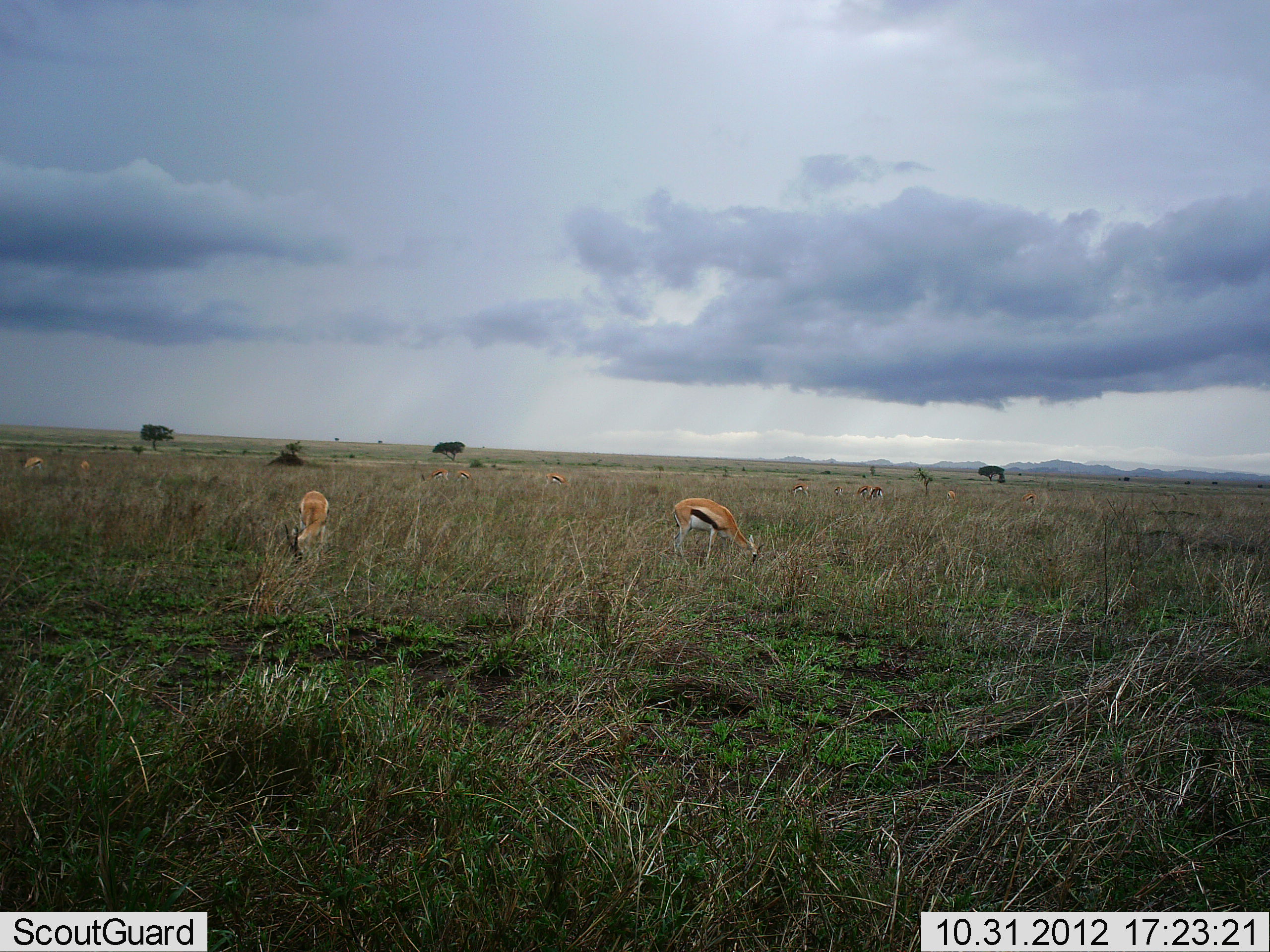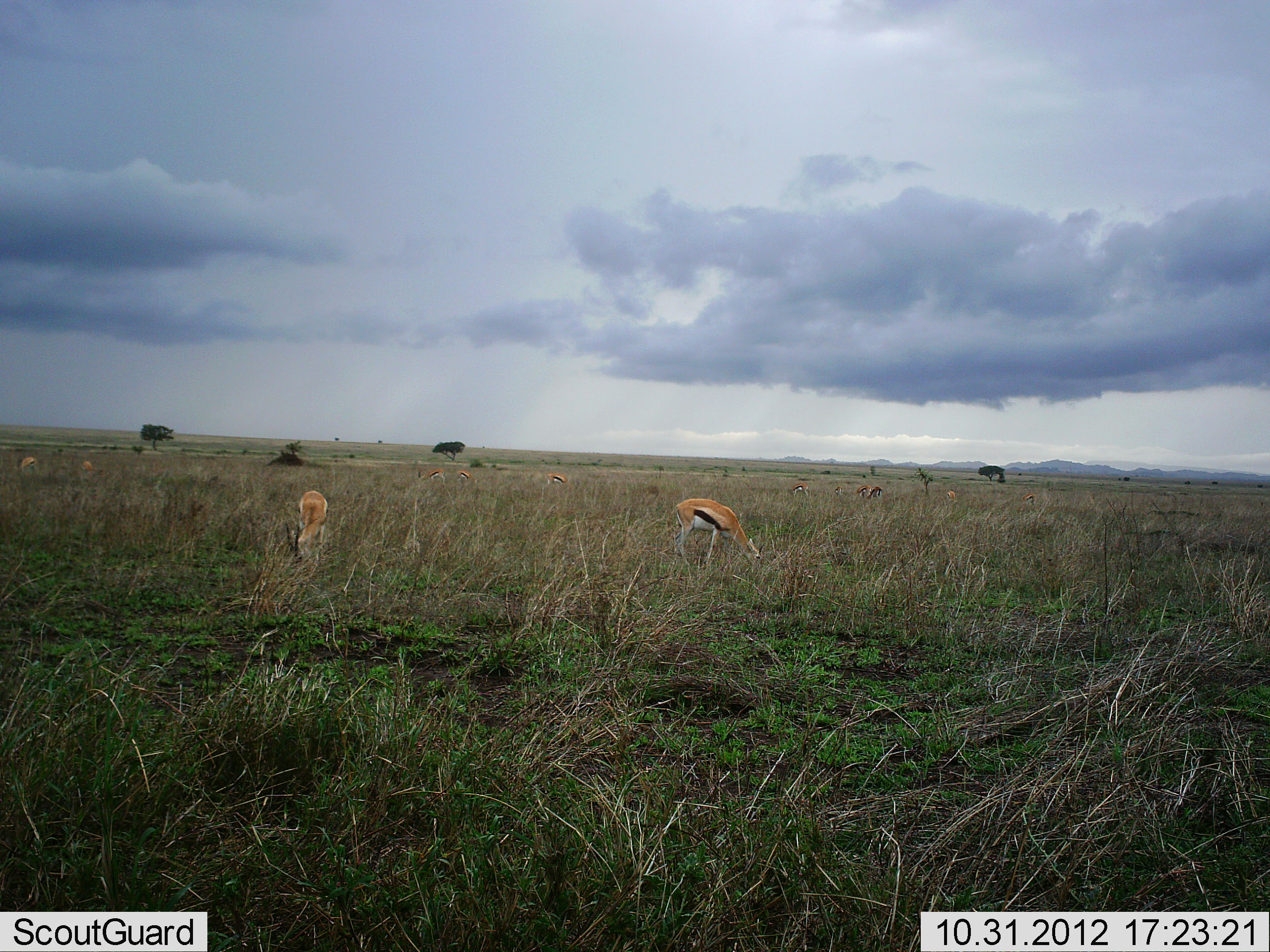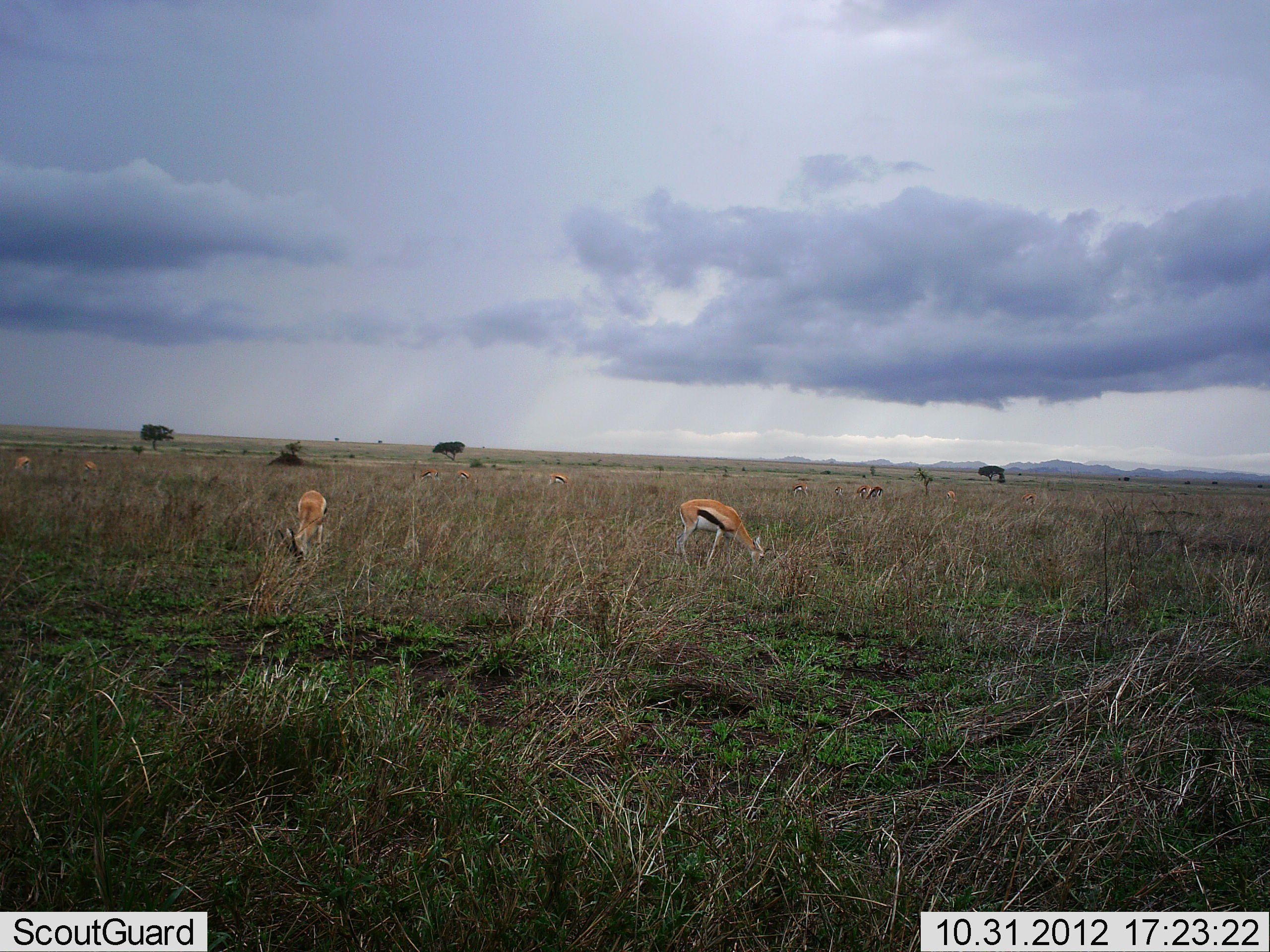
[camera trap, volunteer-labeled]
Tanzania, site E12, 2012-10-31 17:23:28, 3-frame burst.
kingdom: Animalia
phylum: Chordata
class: Mammalia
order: Artiodactyla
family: Bovidae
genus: Eudorcas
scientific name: Eudorcas thomsonii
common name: thomson's gazelle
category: gazellethomsons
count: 11-50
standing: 10%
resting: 0%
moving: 10%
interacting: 0%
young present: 0%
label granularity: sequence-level